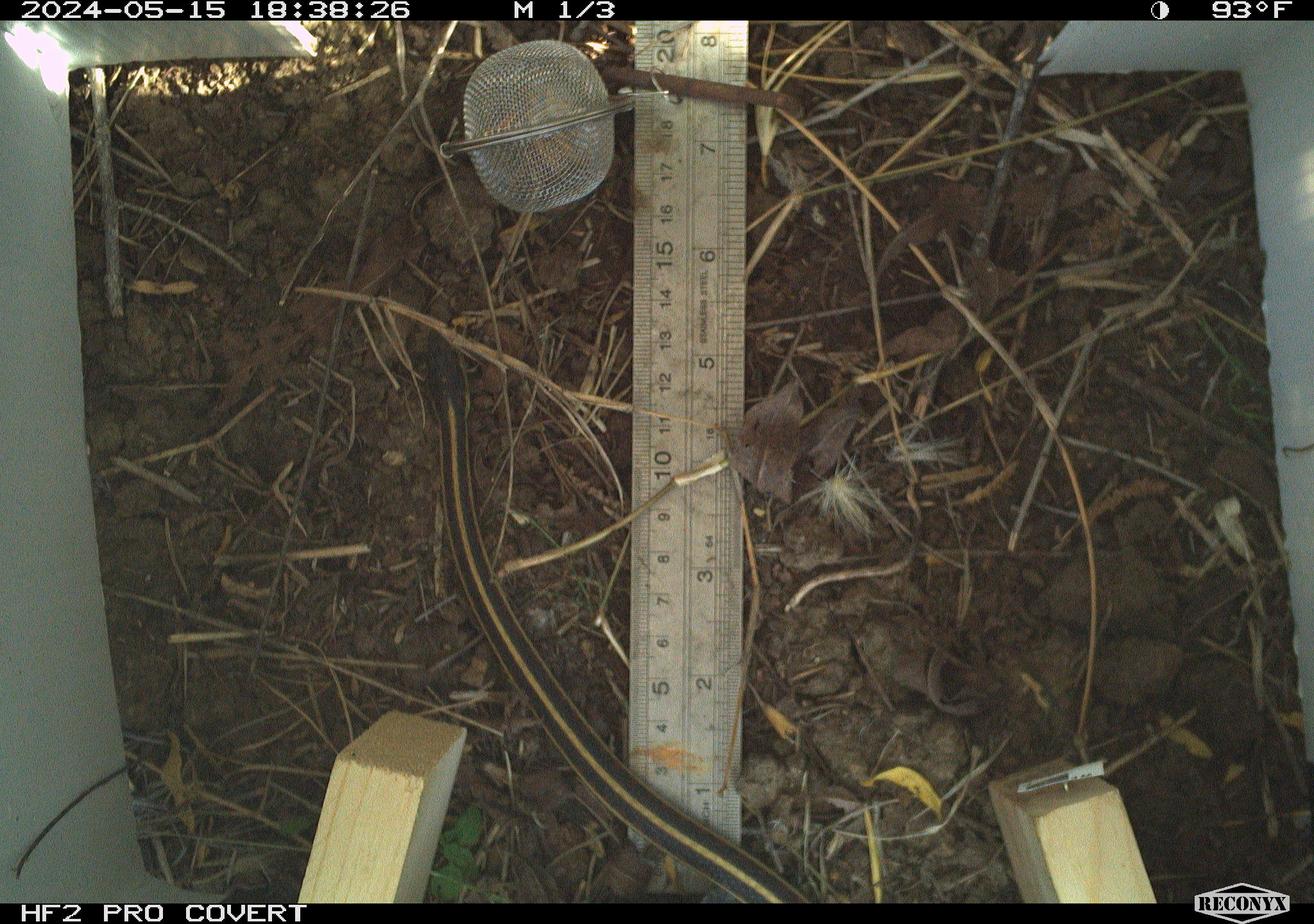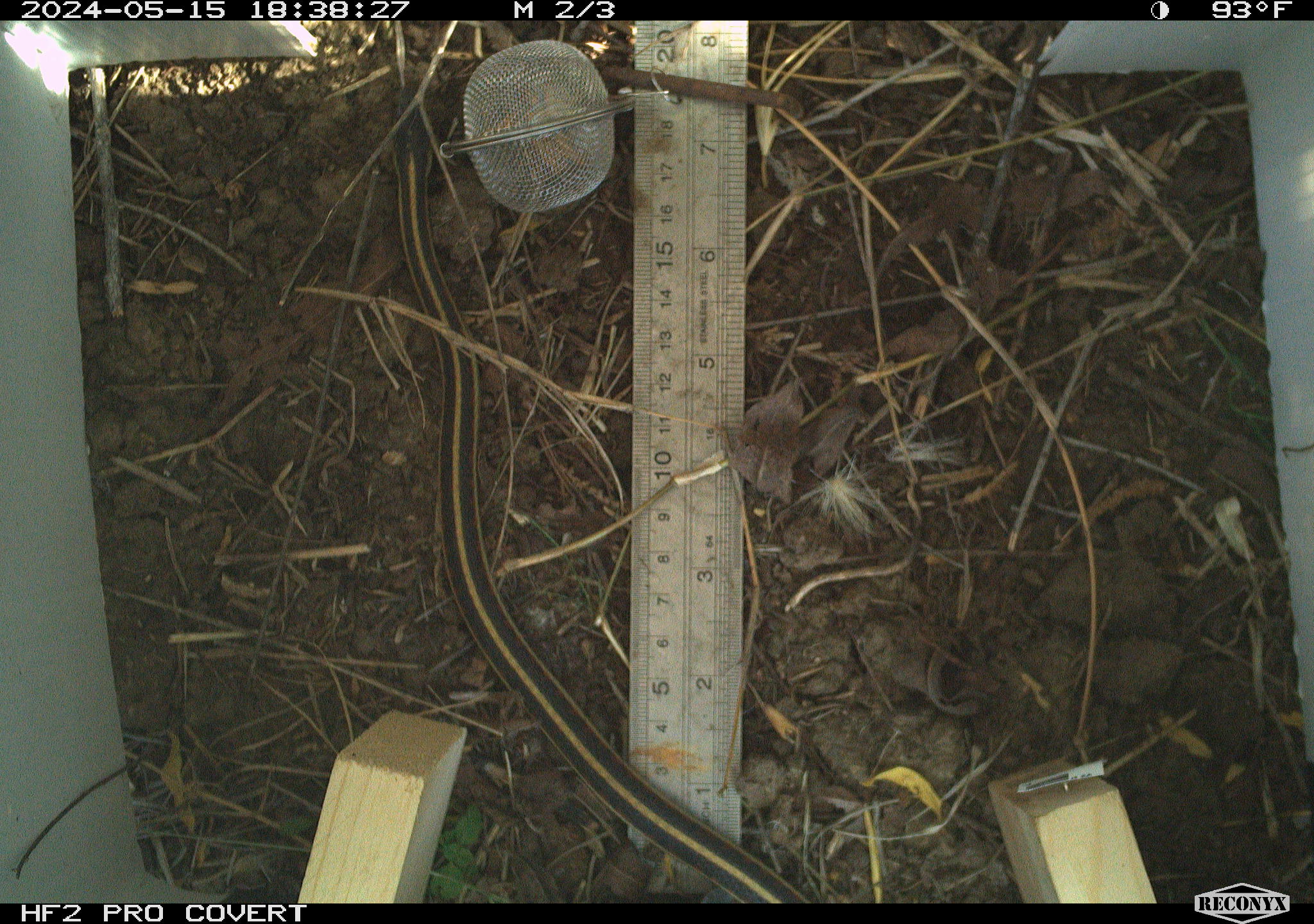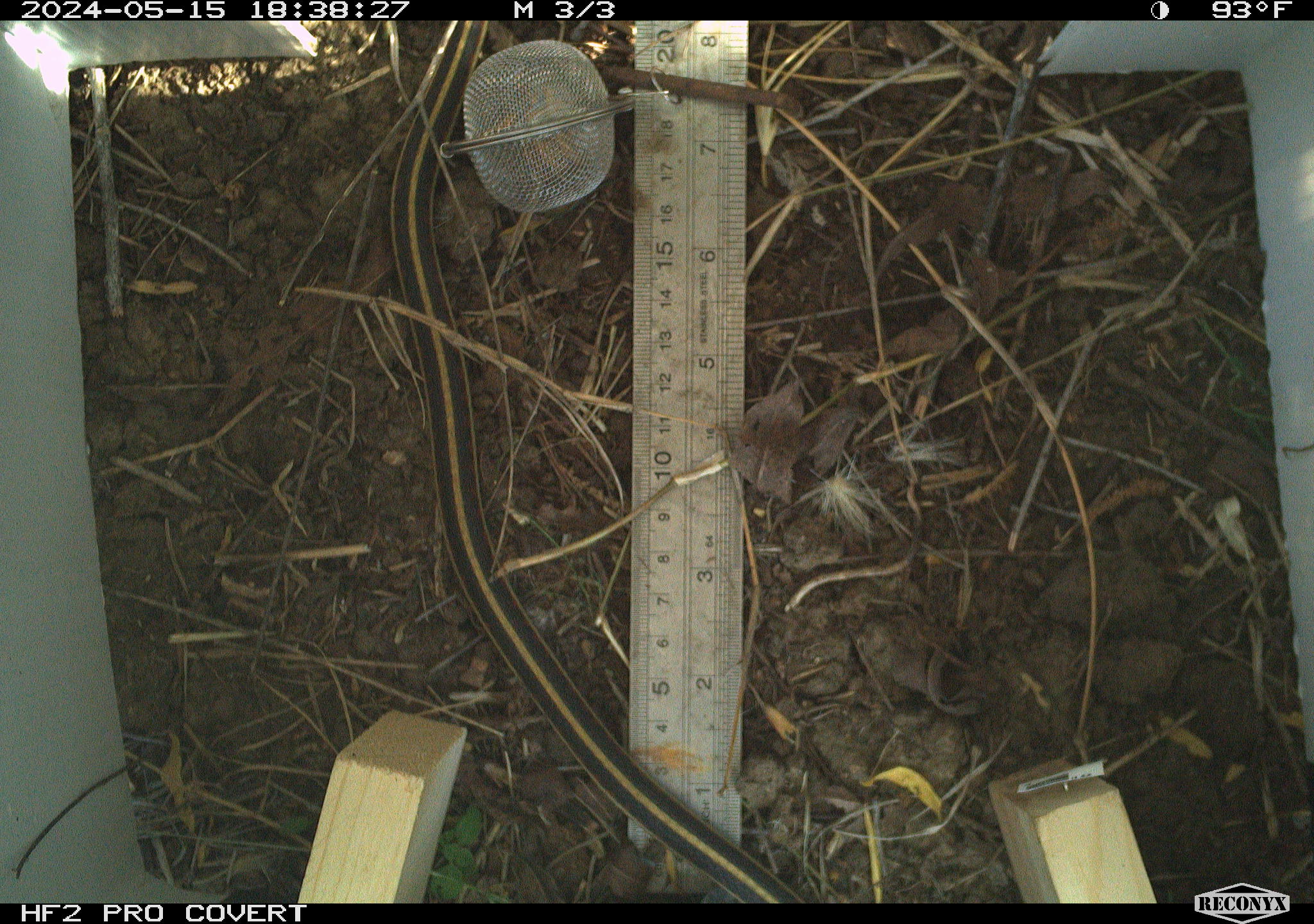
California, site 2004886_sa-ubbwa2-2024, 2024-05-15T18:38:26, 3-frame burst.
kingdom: Animalia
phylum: Chordata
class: Reptilia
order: Squamata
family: Colubridae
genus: Thamnophis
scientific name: Thamnophis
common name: american gartersnakes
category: thamnophis species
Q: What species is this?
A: Thamnophis species (american gartersnakes) (Thamnophis).